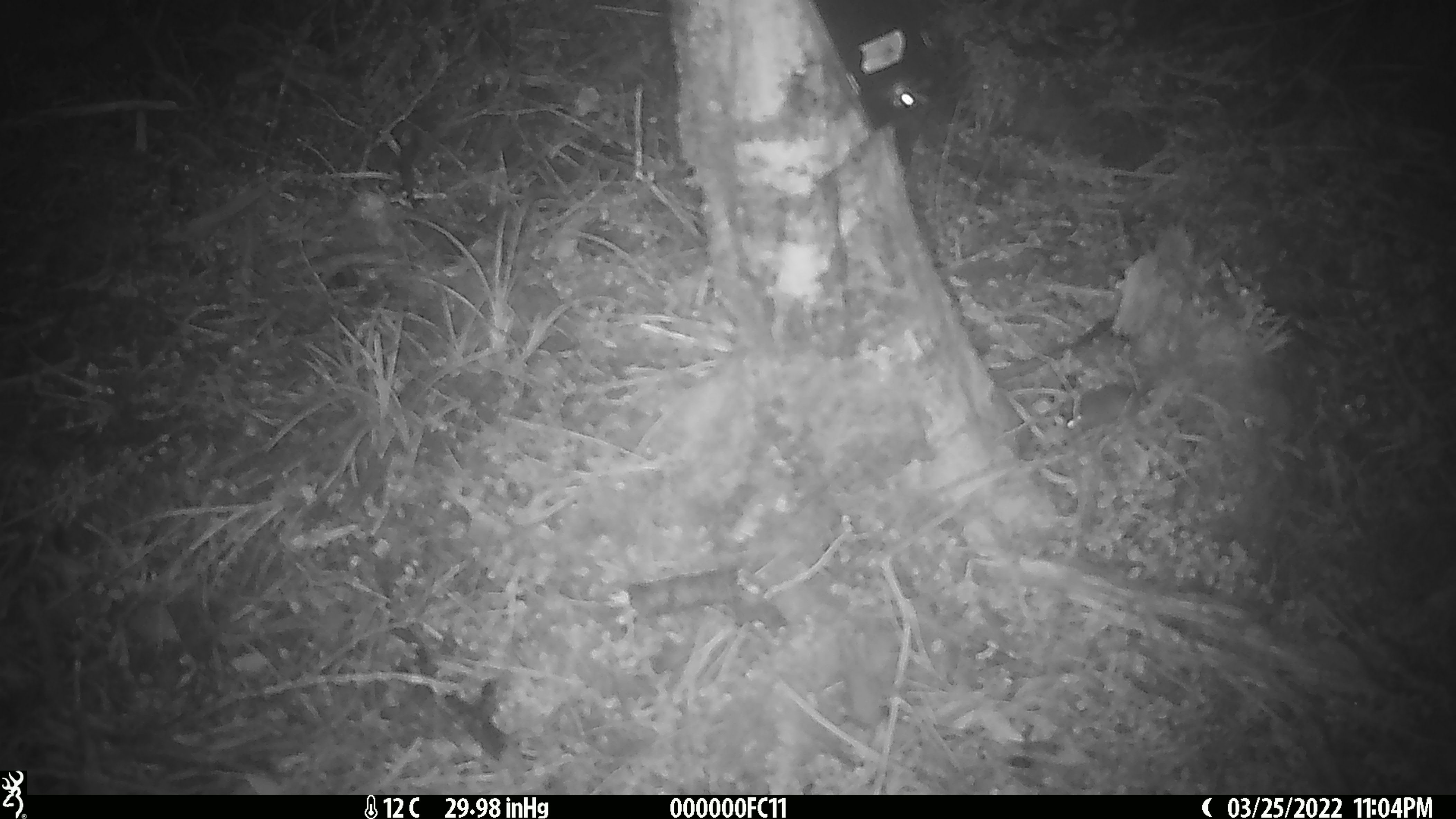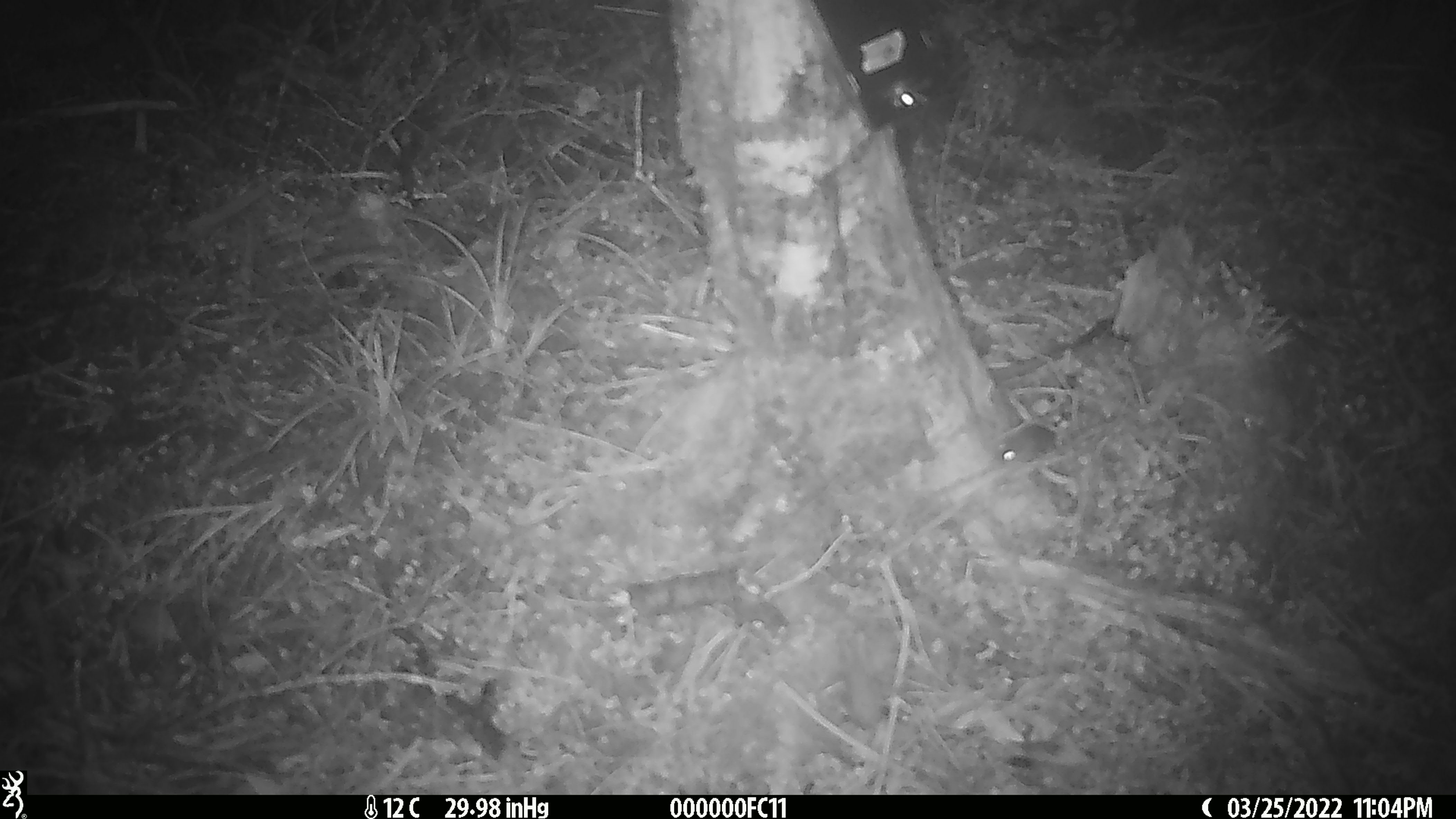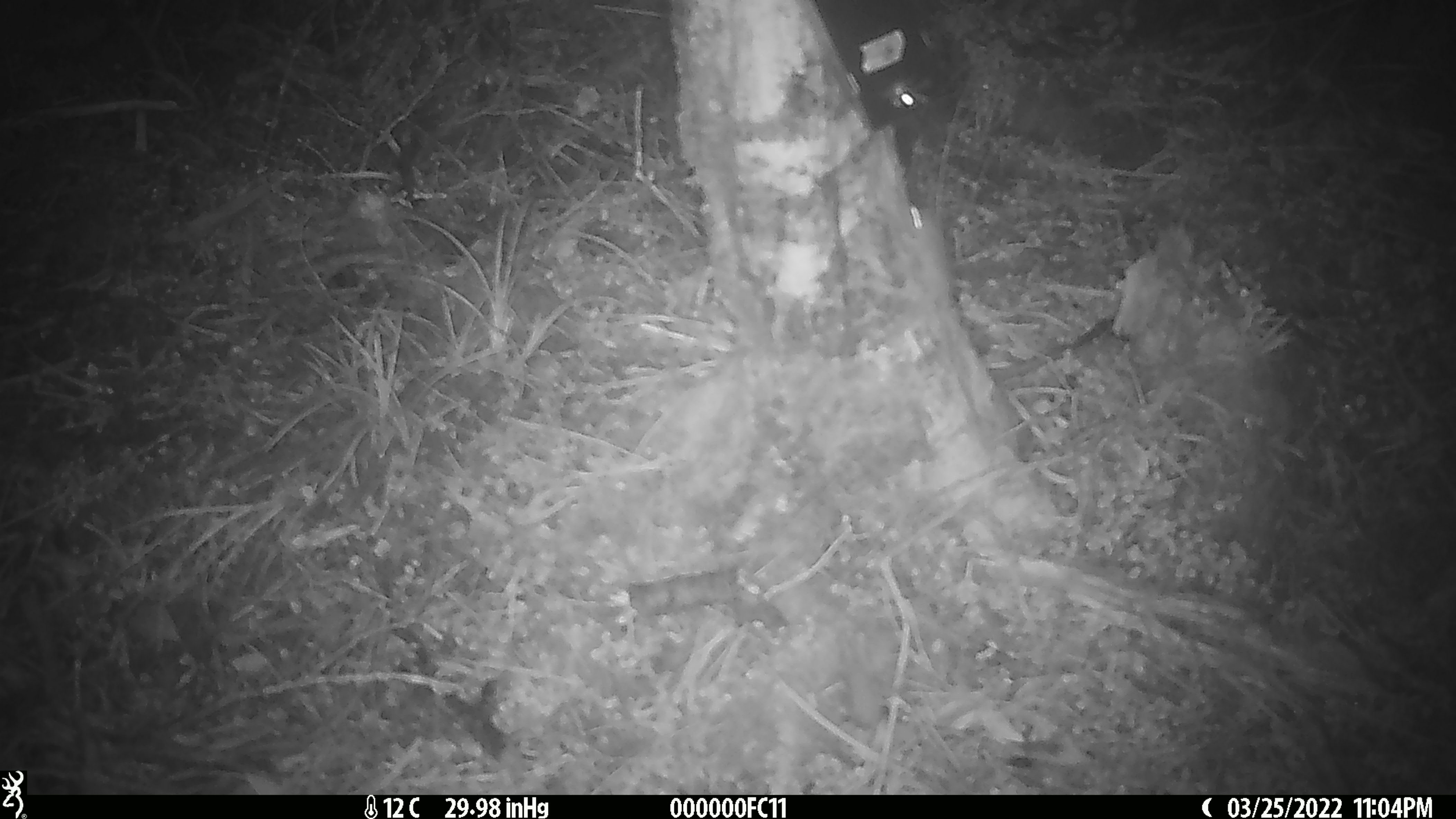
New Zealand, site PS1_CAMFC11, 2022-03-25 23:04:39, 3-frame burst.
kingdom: Animalia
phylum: Chordata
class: Mammalia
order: Rodentia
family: Muridae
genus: Mus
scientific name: Mus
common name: mouse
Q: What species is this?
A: Mouse (Mus).